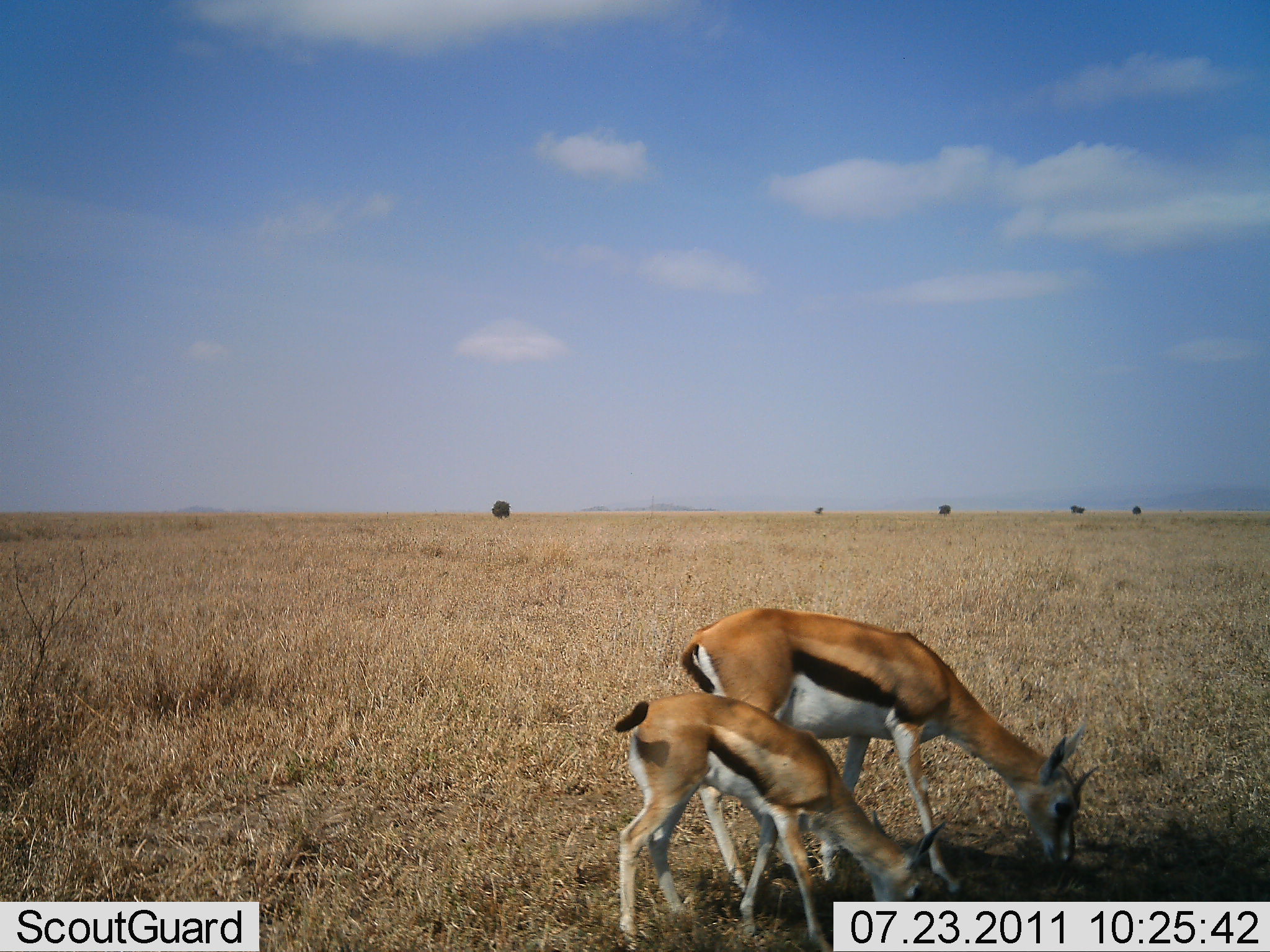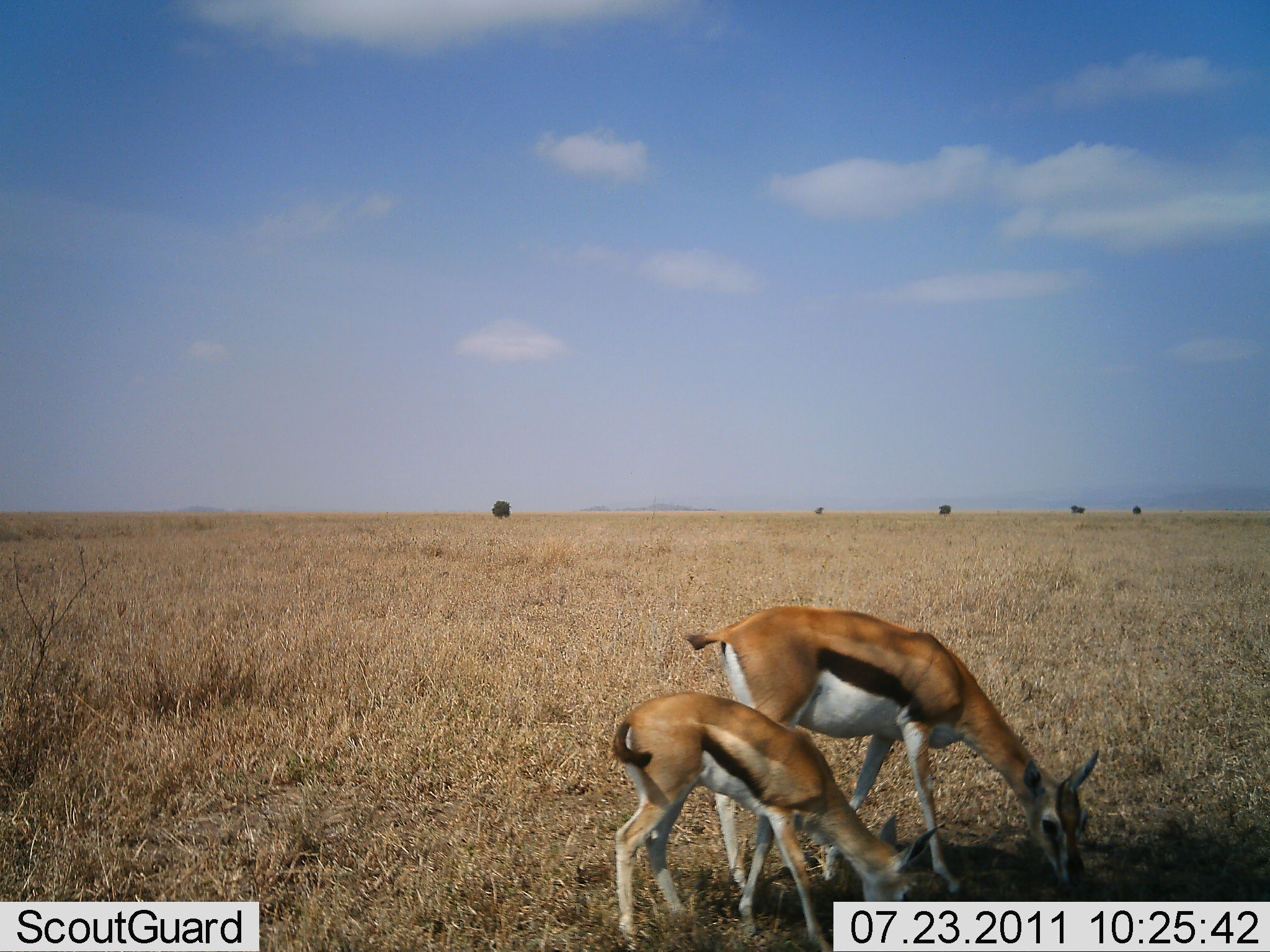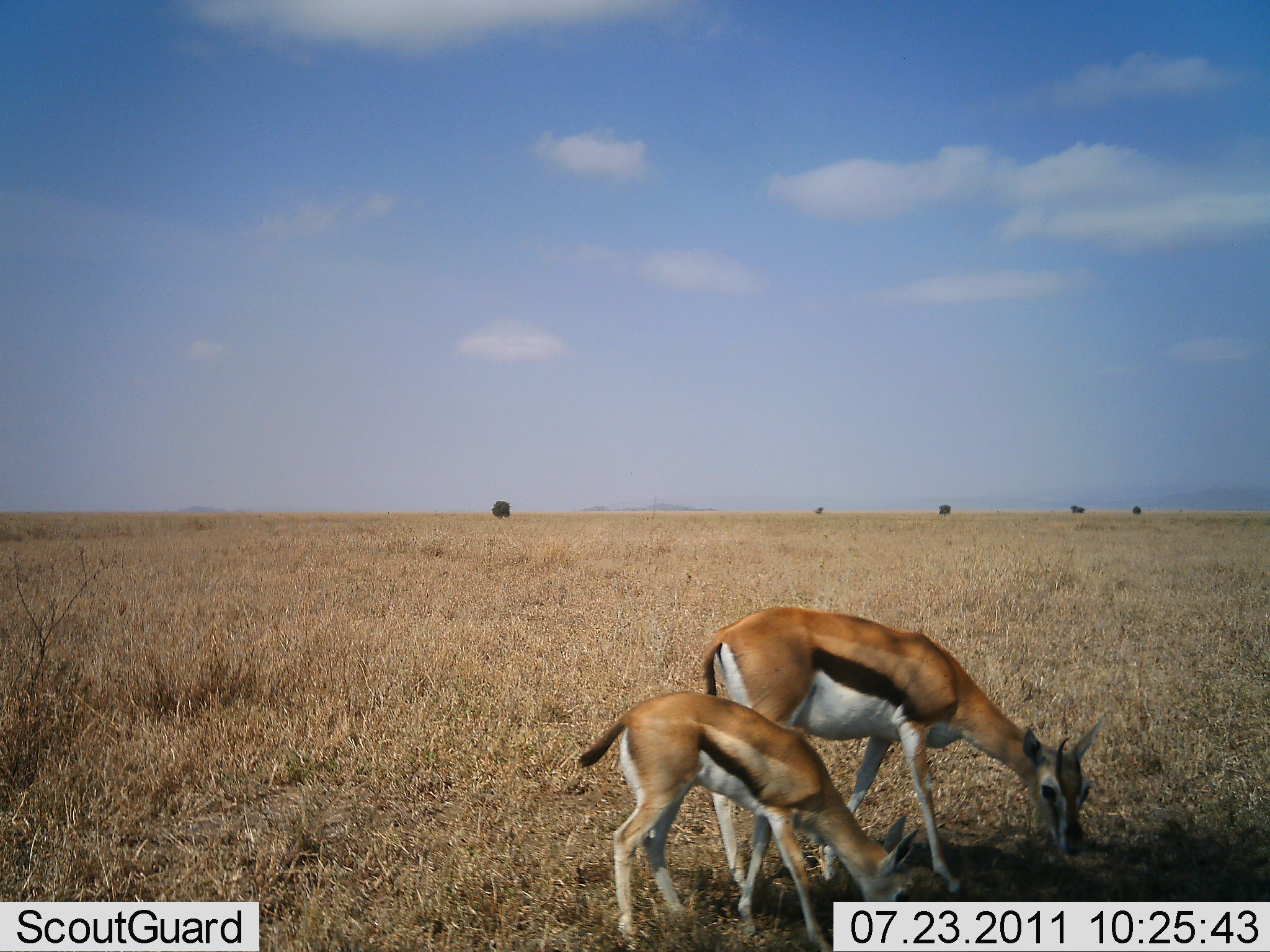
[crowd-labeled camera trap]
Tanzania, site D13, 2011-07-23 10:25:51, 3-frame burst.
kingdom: Animalia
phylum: Chordata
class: Mammalia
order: Artiodactyla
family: Bovidae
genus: Eudorcas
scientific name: Eudorcas thomsonii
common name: thomson's gazelle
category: gazellethomsons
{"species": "gazellethomsons (thomson's gazelle) (Eudorcas thomsonii)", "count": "2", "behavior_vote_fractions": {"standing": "25%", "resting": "0%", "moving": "0%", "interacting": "0%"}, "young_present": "83%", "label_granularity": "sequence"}